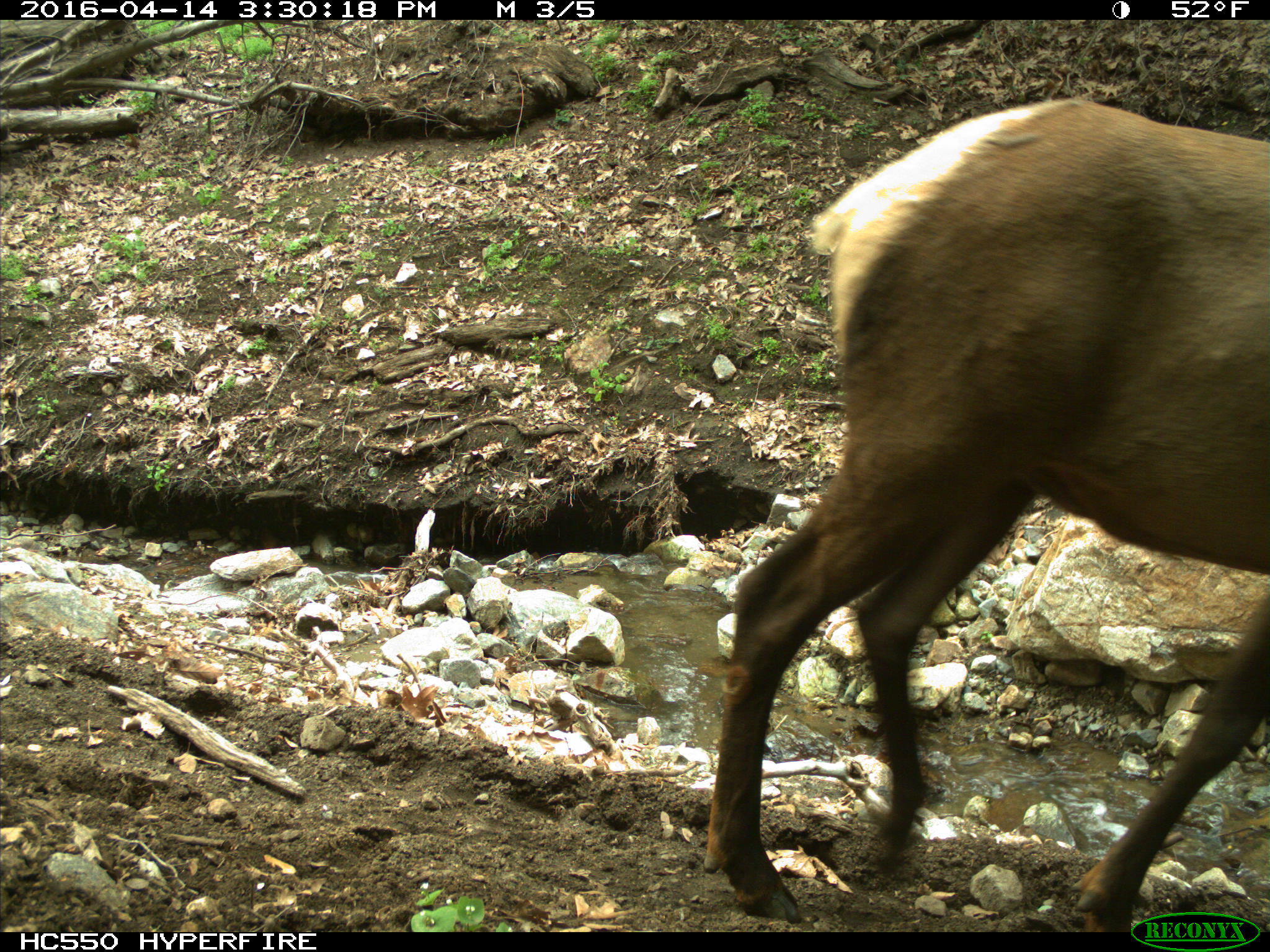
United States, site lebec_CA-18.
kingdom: Animalia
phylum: Chordata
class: Mammalia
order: Artiodactyla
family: Cervidae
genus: Cervus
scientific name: Cervus canadensis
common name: elk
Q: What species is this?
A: Cervus canadensis (elk).